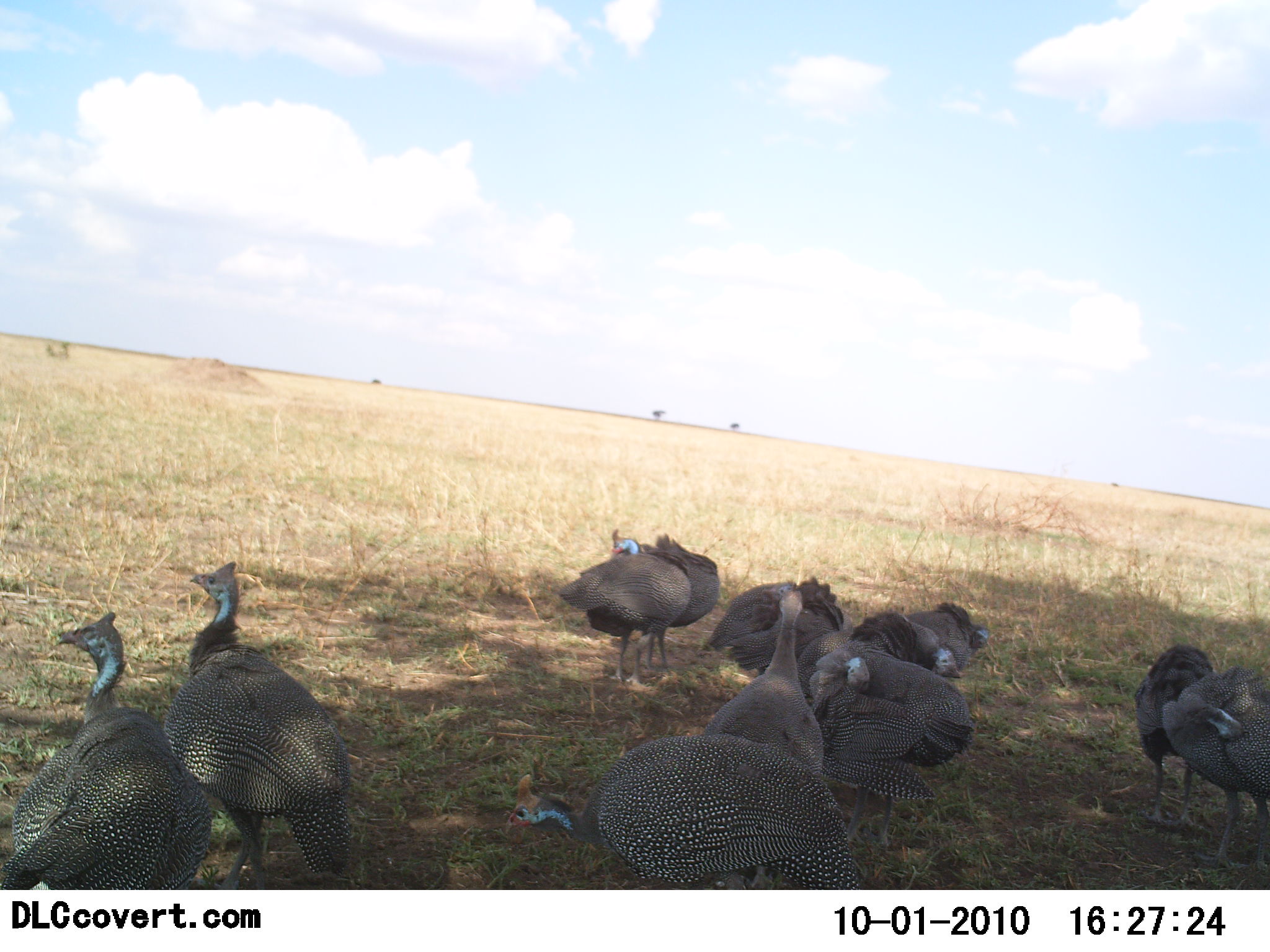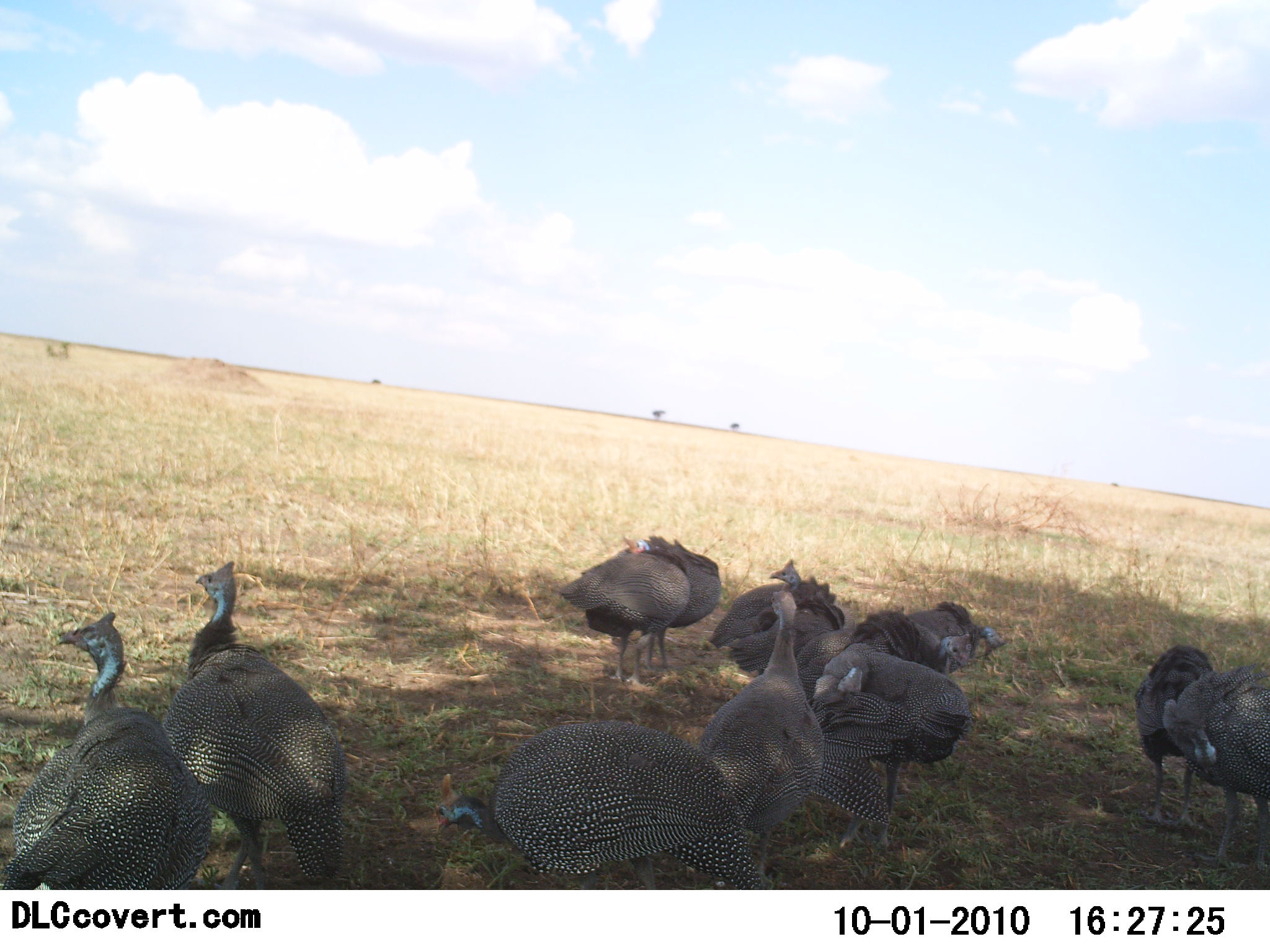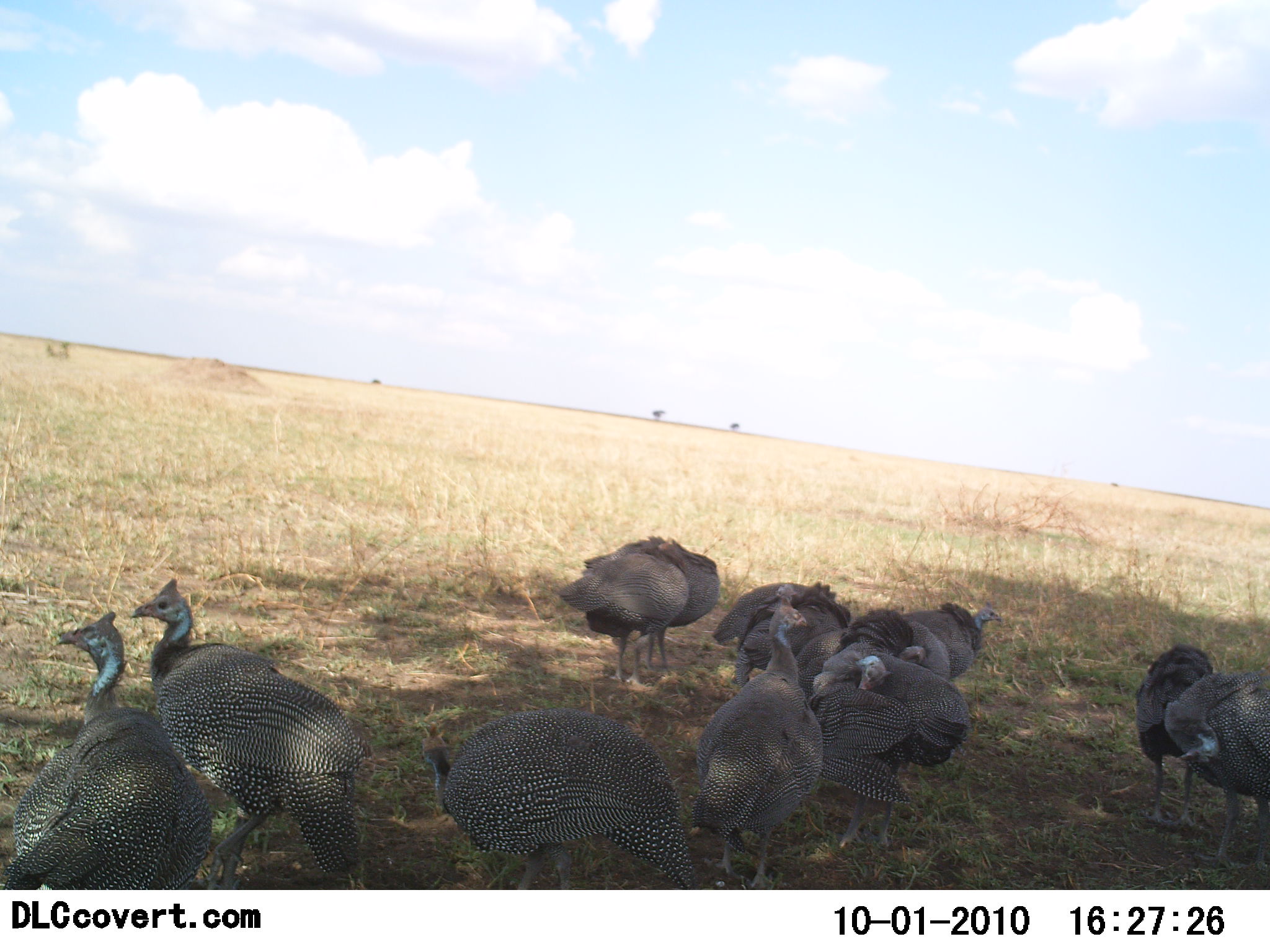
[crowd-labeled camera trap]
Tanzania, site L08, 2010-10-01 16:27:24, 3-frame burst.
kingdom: Animalia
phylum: Chordata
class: Aves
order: Galliformes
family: Numididae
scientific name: Numididae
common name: guinea fowl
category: guineafowl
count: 11-50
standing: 83%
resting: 33%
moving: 8%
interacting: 25%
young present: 0%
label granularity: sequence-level